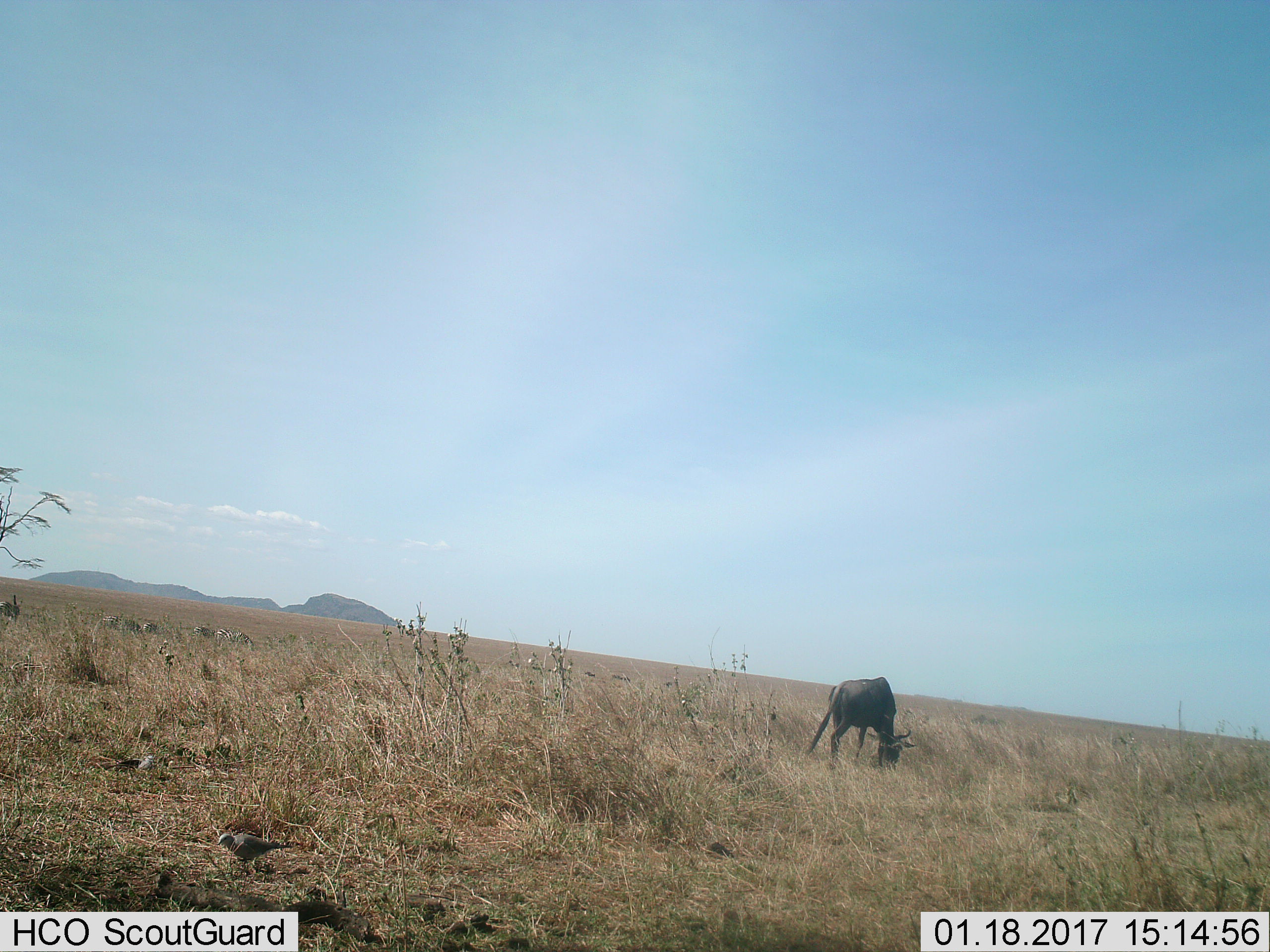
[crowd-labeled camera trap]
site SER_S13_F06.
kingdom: Animalia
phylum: Chordata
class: Mammalia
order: Artiodactyla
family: Bovidae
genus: Connochaetes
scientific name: Connochaetes taurinus taurinus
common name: blue wildebeest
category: wildebeestblue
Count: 1.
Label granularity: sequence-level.